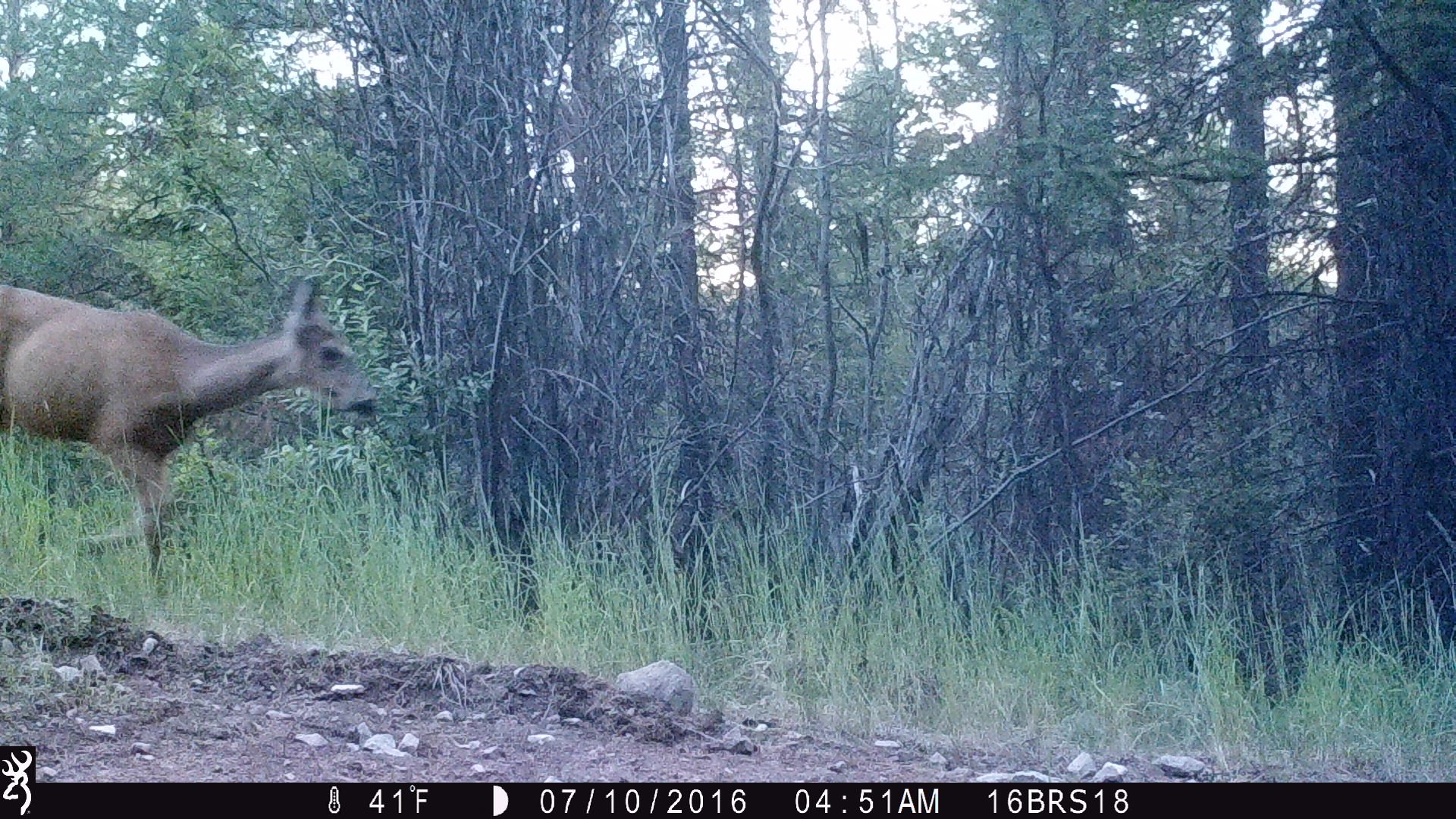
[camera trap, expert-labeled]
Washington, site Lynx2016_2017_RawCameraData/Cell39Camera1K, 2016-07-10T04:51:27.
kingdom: Animalia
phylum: Chordata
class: Mammalia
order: Artiodactyla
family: Cervidae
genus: Odocoileus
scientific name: Odocoileus hemionus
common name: mule deer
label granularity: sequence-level